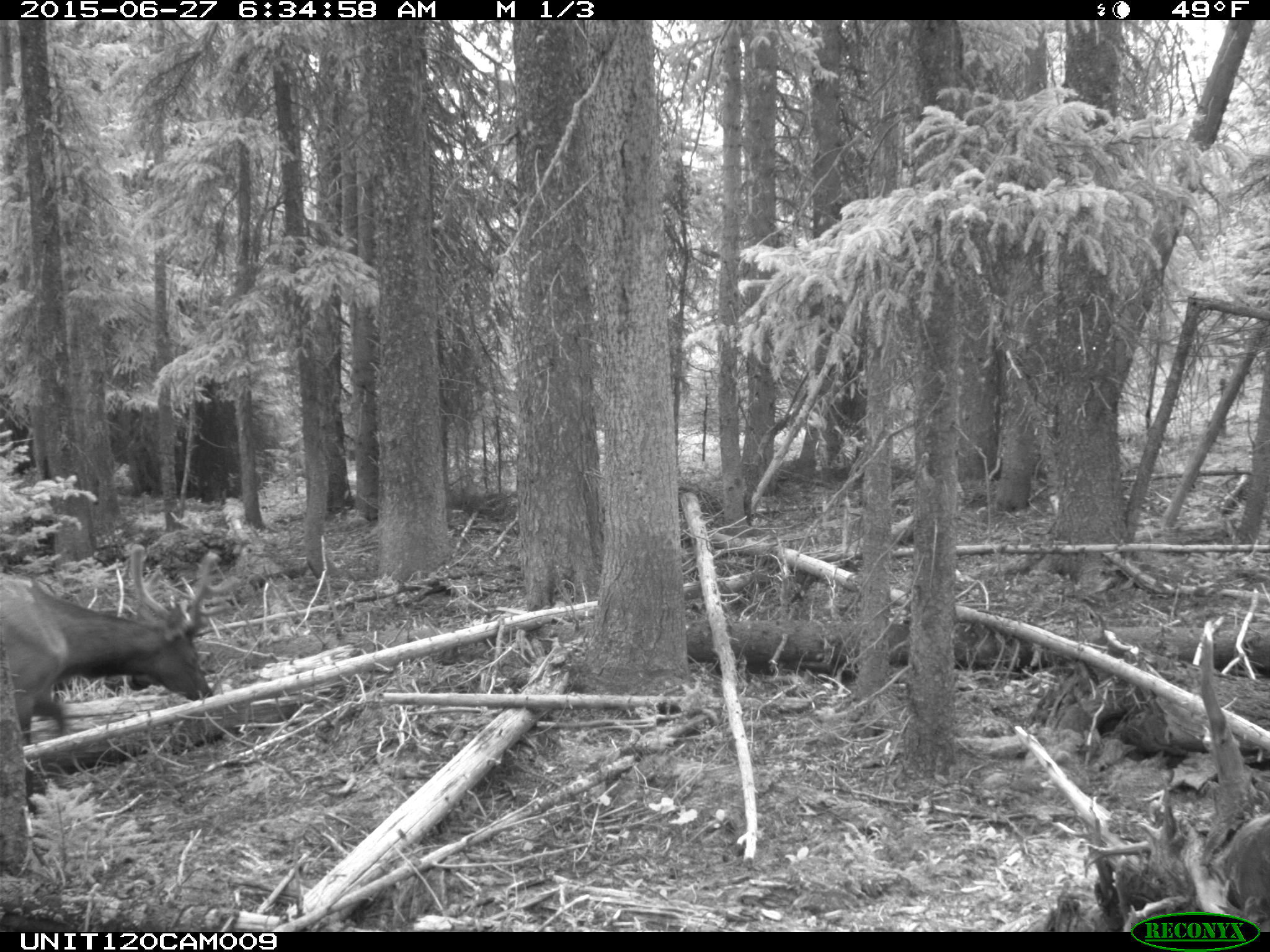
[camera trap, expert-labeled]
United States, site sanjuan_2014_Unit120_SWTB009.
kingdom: Animalia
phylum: Chordata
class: Mammalia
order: Artiodactyla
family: Cervidae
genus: Cervus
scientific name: Cervus elaphus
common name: red deer